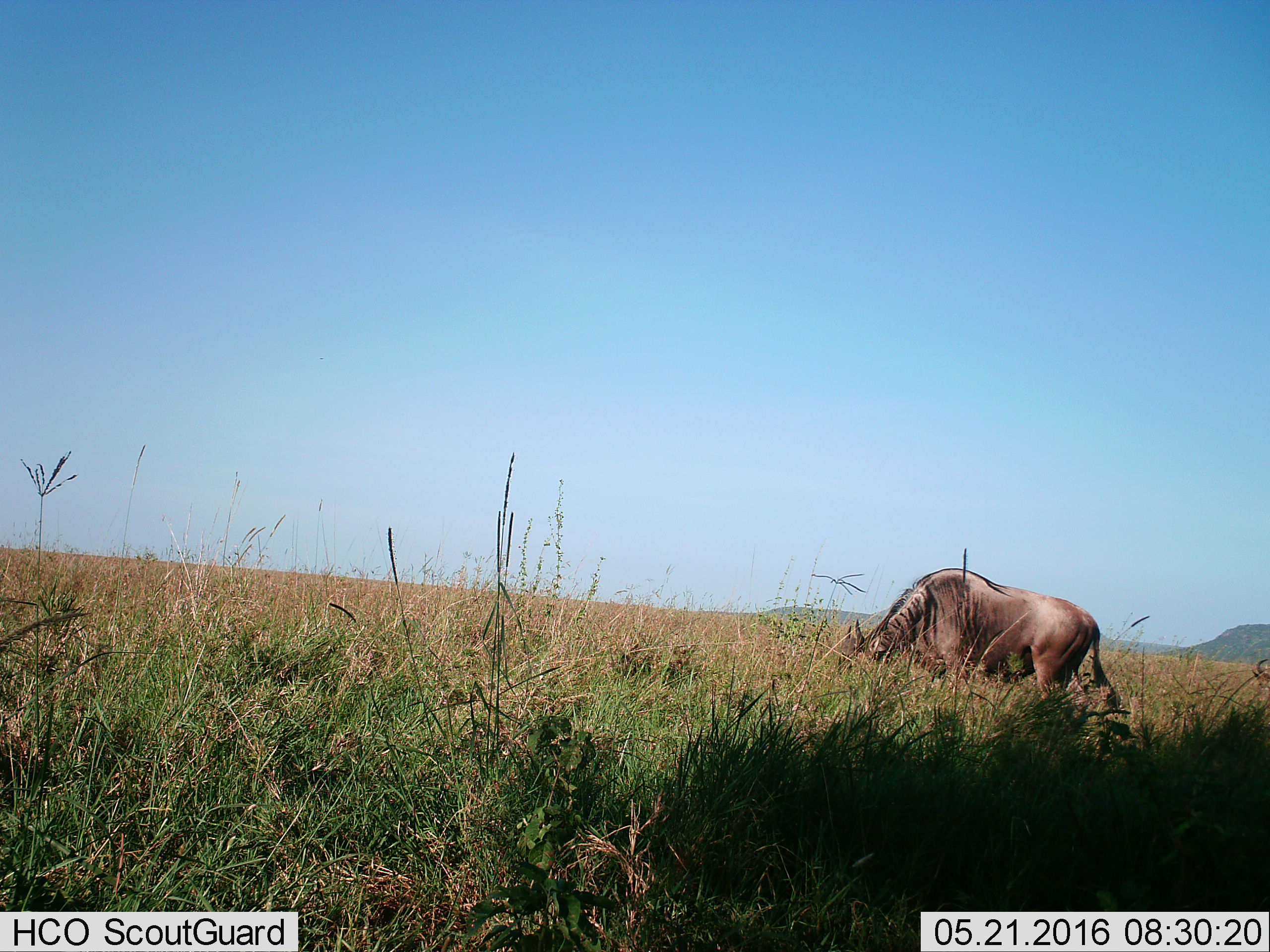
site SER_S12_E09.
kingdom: Animalia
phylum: Chordata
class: Mammalia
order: Artiodactyla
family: Bovidae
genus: Connochaetes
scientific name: Connochaetes taurinus taurinus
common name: blue wildebeest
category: wildebeestblue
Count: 1.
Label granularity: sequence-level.